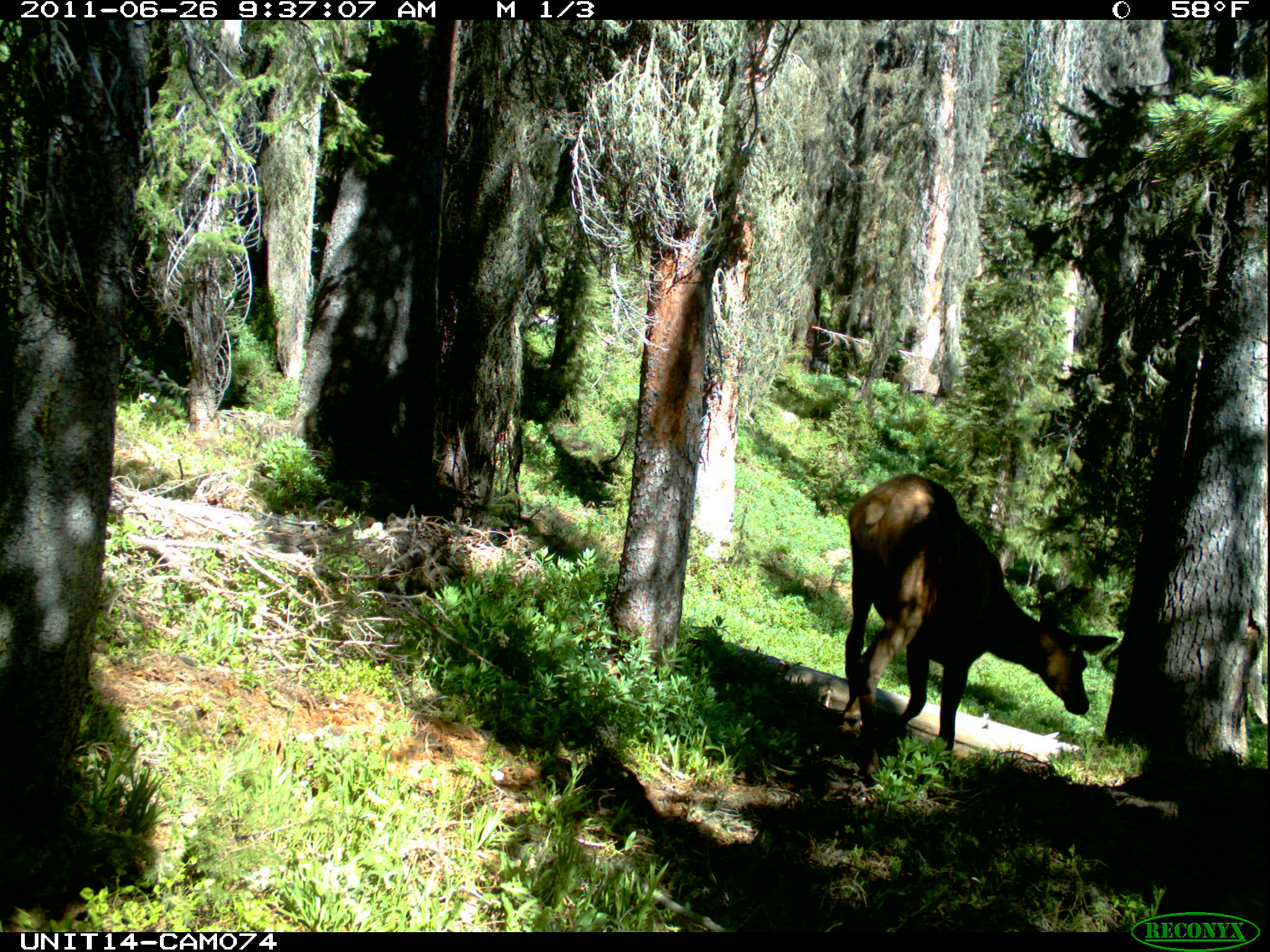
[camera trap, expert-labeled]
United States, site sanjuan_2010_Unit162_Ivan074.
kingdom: Animalia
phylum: Chordata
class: Mammalia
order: Artiodactyla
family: Cervidae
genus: Cervus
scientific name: Cervus elaphus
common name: red deer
Cervus elaphus (red deer).